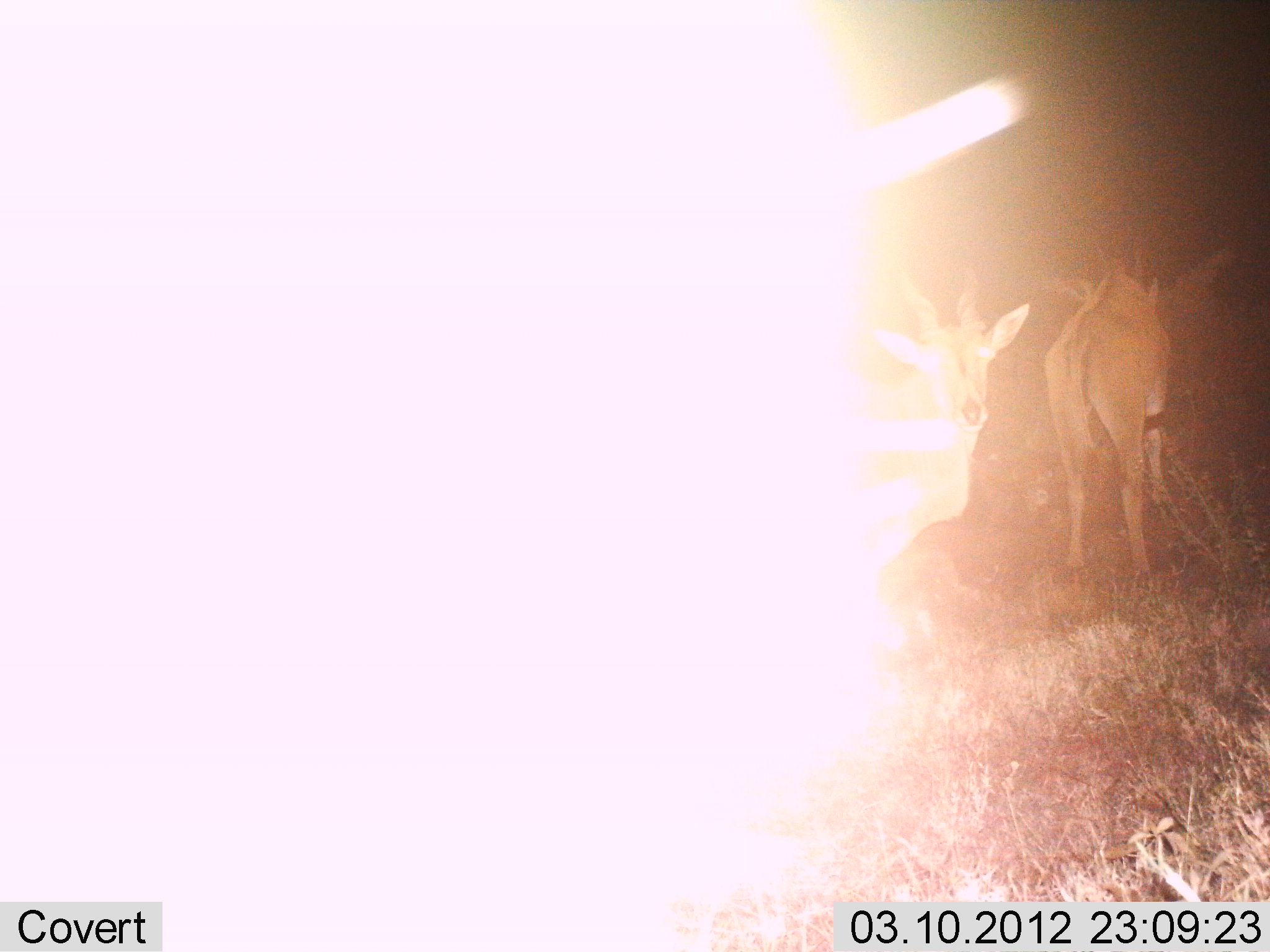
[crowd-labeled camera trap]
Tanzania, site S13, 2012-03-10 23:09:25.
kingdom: Animalia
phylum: Chordata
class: Mammalia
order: Artiodactyla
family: Bovidae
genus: Eudorcas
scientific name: Eudorcas thomsonii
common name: thomson's gazelle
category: gazellethomsons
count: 2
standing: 80%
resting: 0%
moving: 20%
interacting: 0%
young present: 0%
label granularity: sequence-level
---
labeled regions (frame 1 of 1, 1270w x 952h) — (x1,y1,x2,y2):
animal: (846,265,1027,587); (1035,268,1181,584)